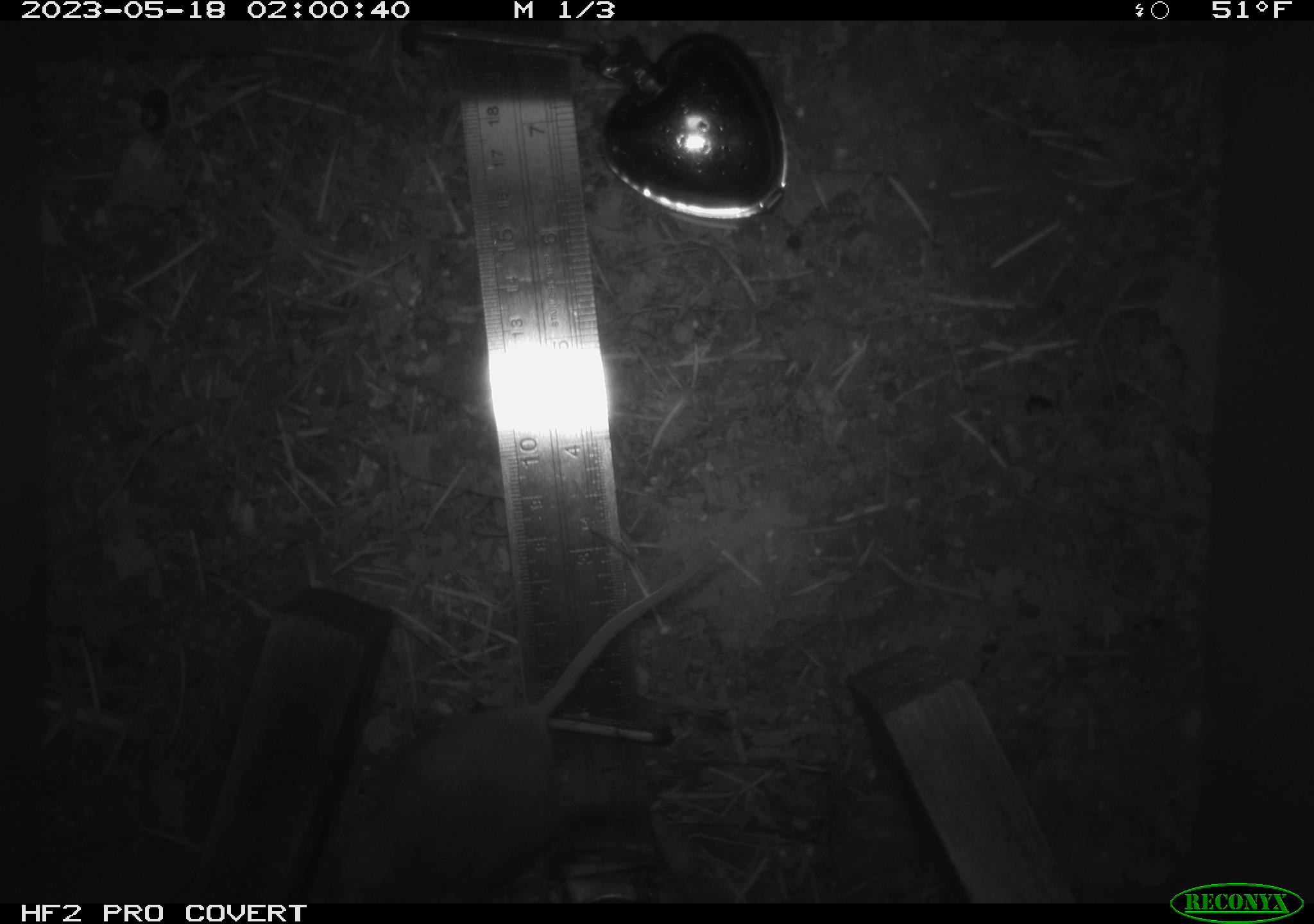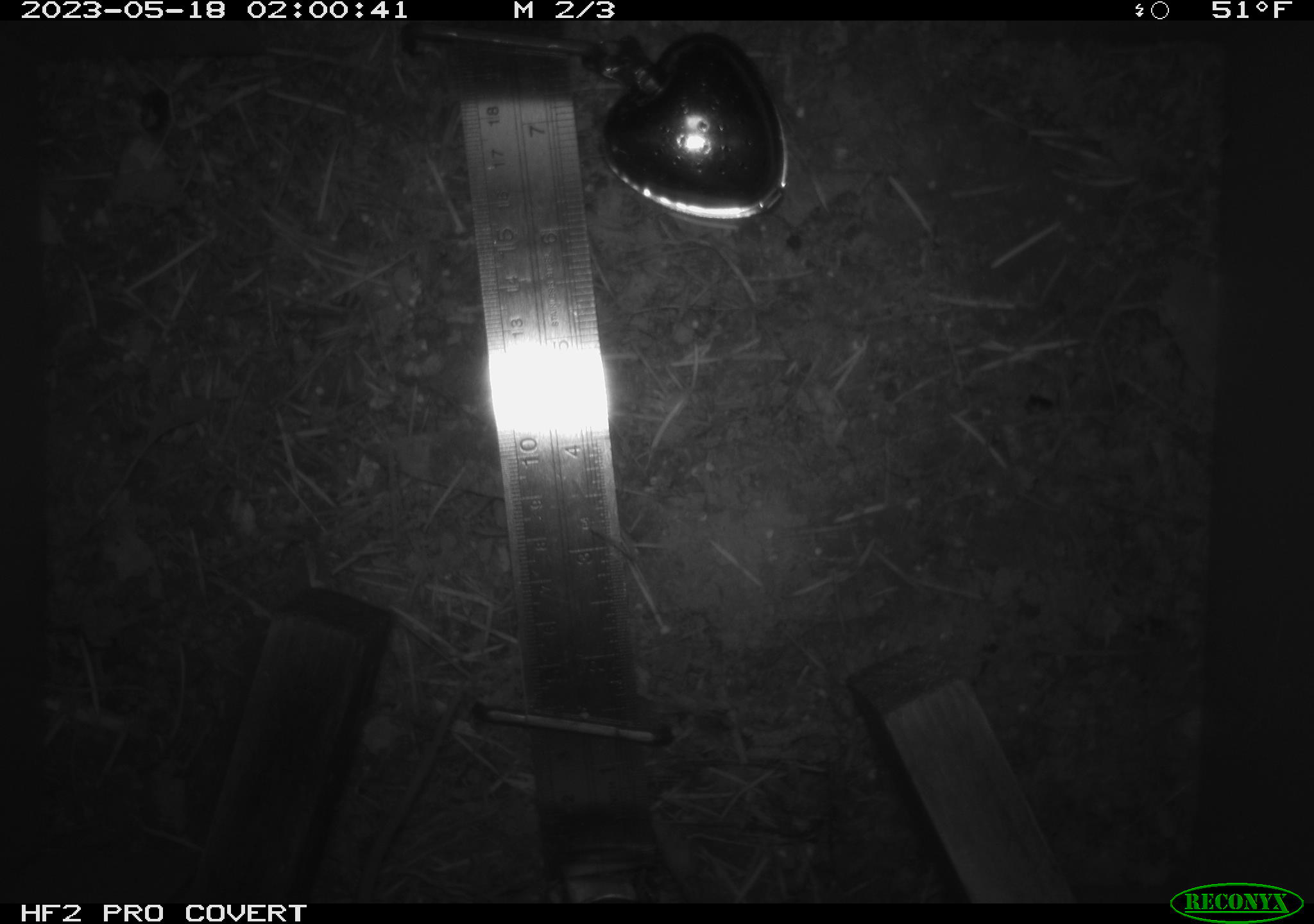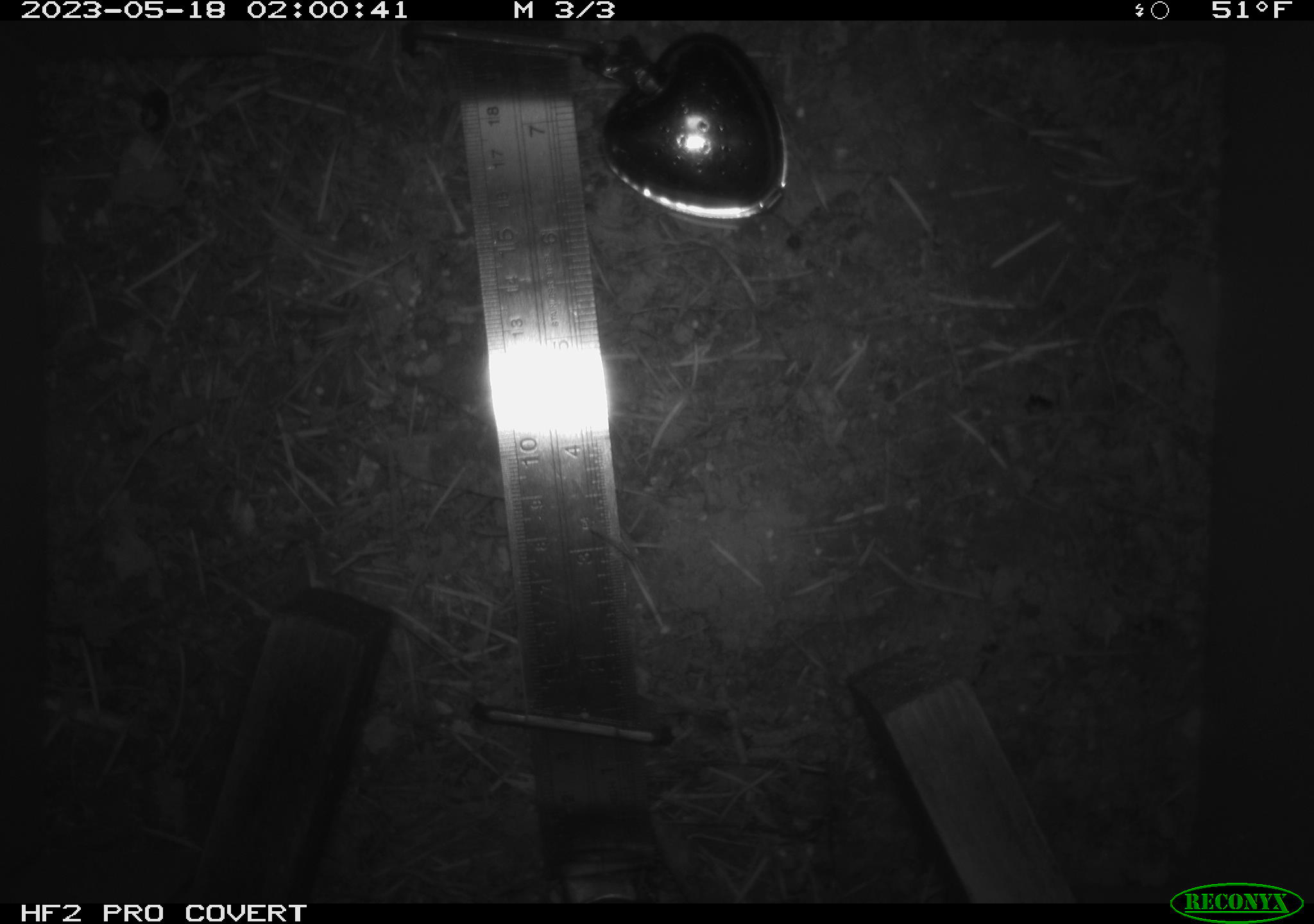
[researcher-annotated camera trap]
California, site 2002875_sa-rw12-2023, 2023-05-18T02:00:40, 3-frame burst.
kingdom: Animalia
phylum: Chordata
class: Mammalia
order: Rodentia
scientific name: Rodentia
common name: mouse species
Mouse species (Rodentia).